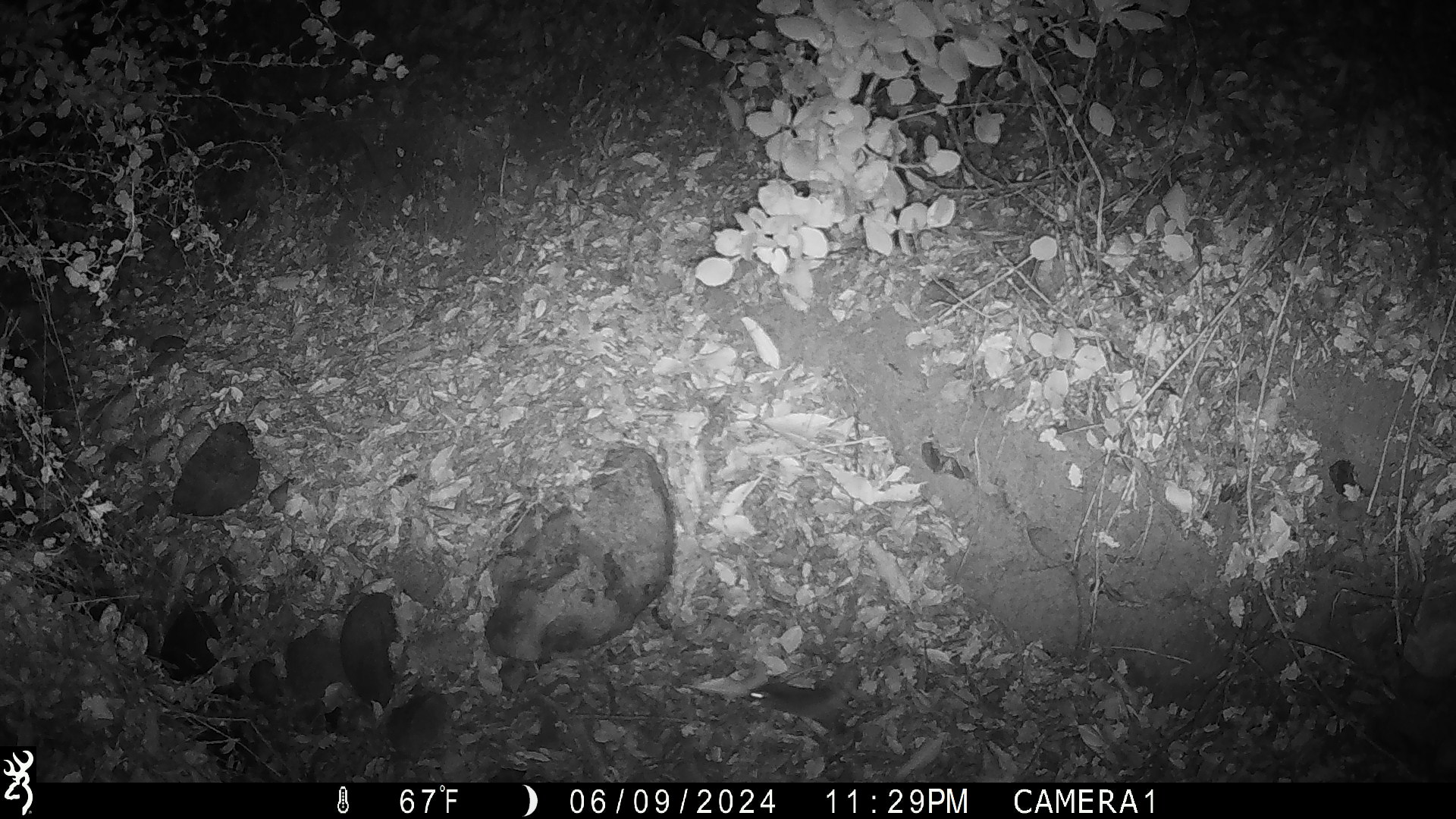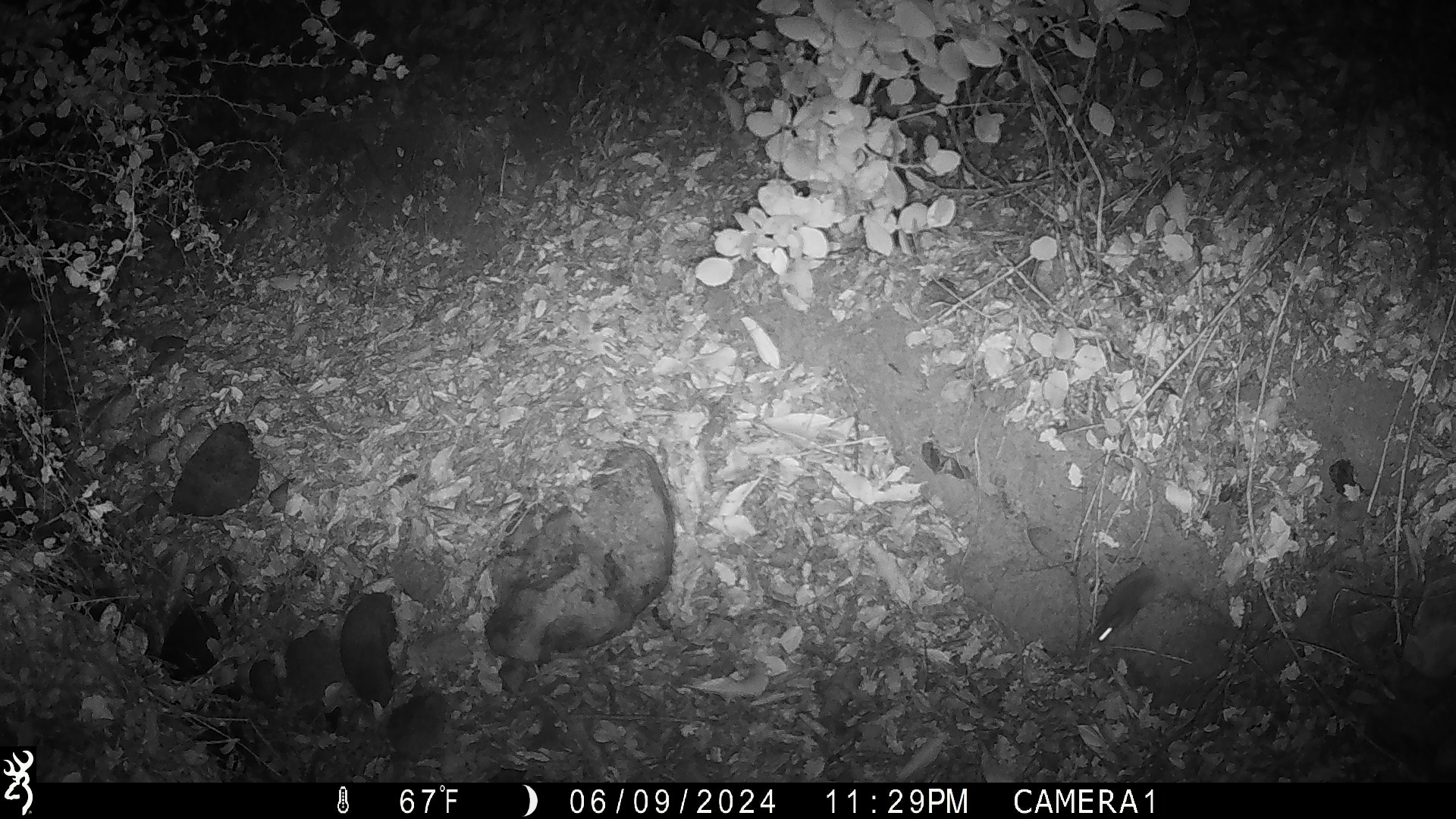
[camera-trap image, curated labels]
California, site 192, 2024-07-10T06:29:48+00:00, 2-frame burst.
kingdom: Animalia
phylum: Chordata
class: Mammalia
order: Rodentia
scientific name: Rodentia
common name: mouse or rat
Mouse or rat (Rodentia).